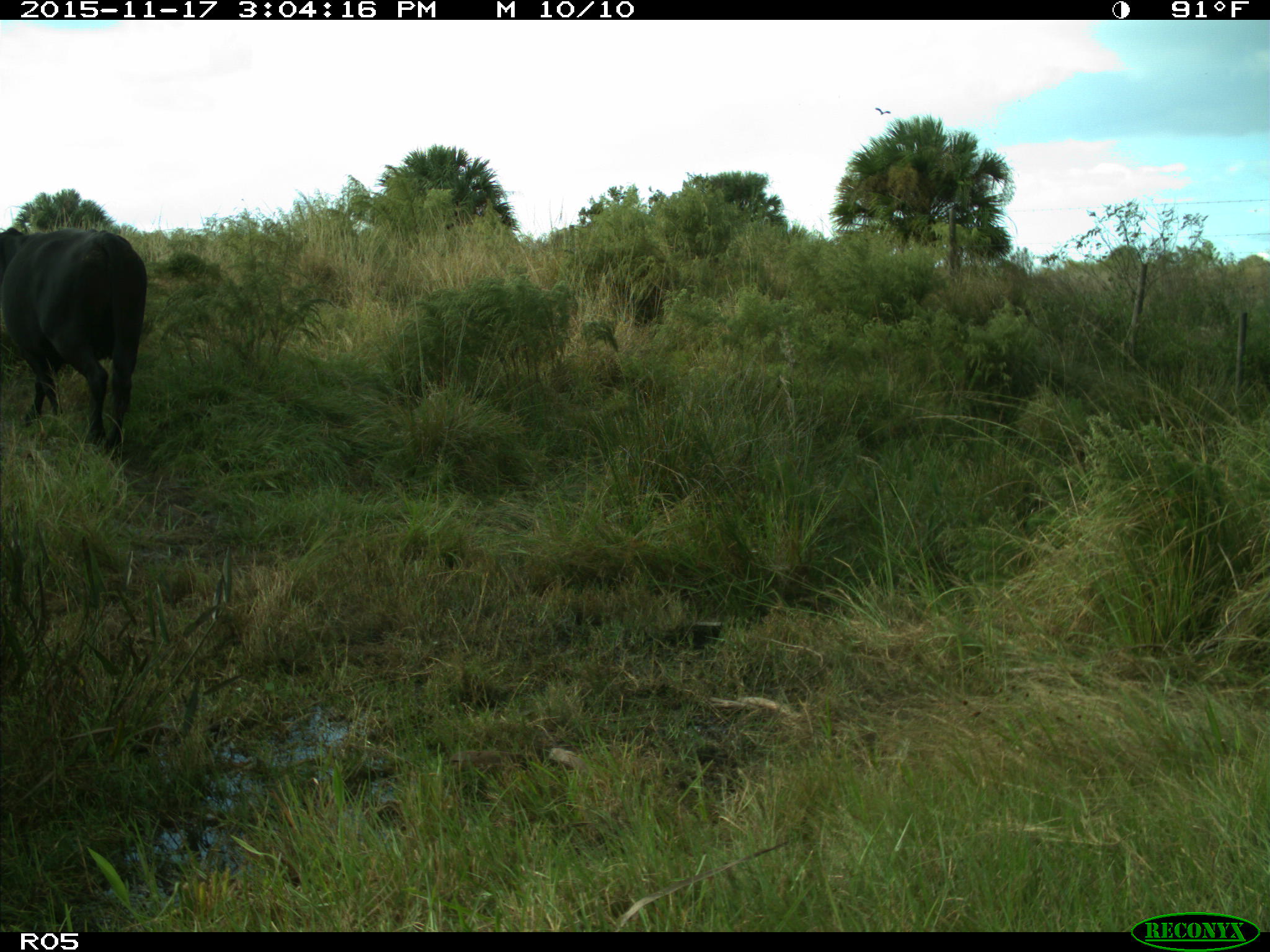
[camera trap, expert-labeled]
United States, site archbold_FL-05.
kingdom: Animalia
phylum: Chordata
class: Mammalia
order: Artiodactyla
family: Bovidae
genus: Bos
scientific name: Bos taurus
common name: domestic cow